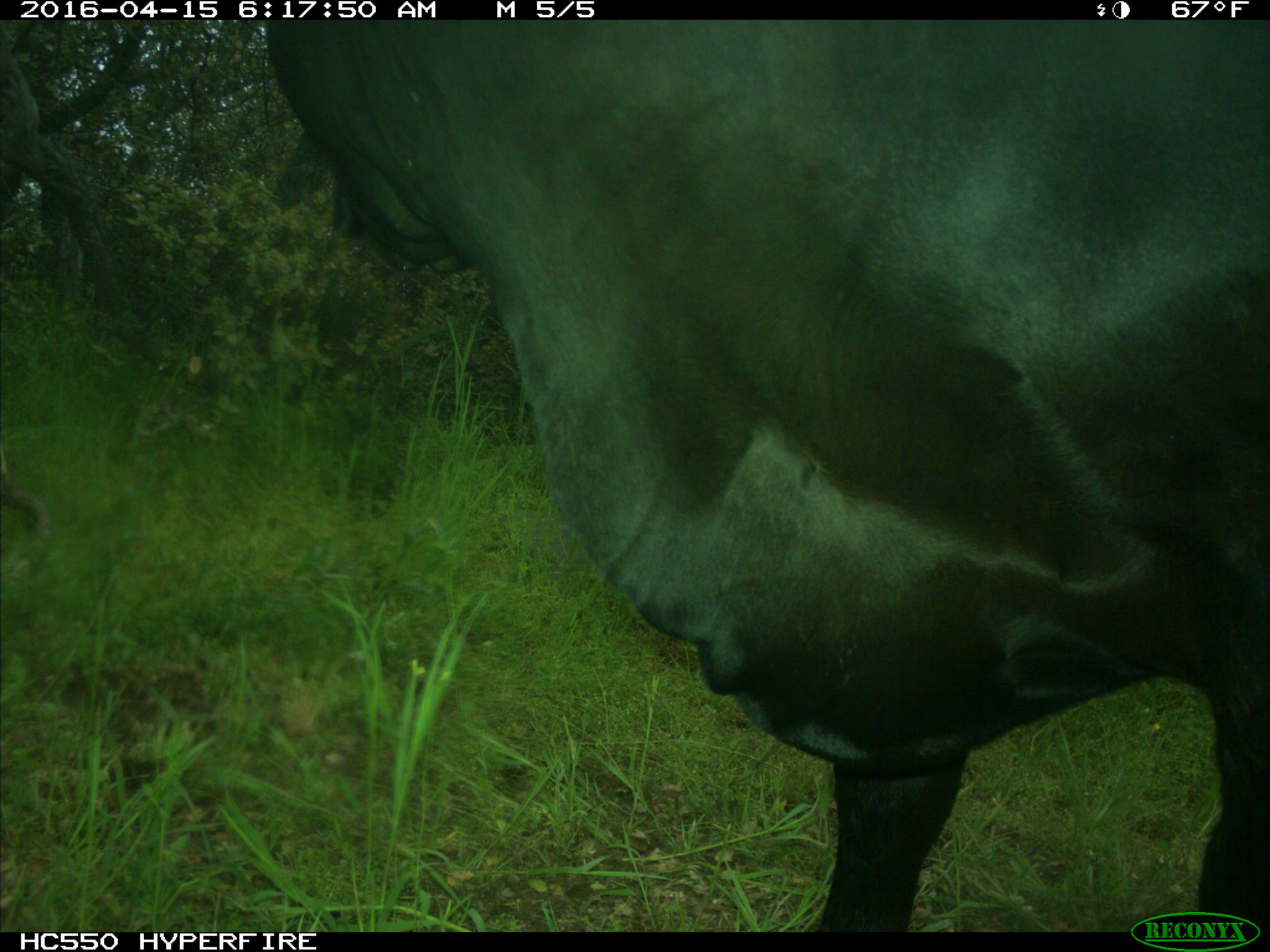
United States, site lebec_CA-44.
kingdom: Animalia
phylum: Chordata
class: Mammalia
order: Artiodactyla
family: Bovidae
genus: Bos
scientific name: Bos taurus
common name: domestic cow